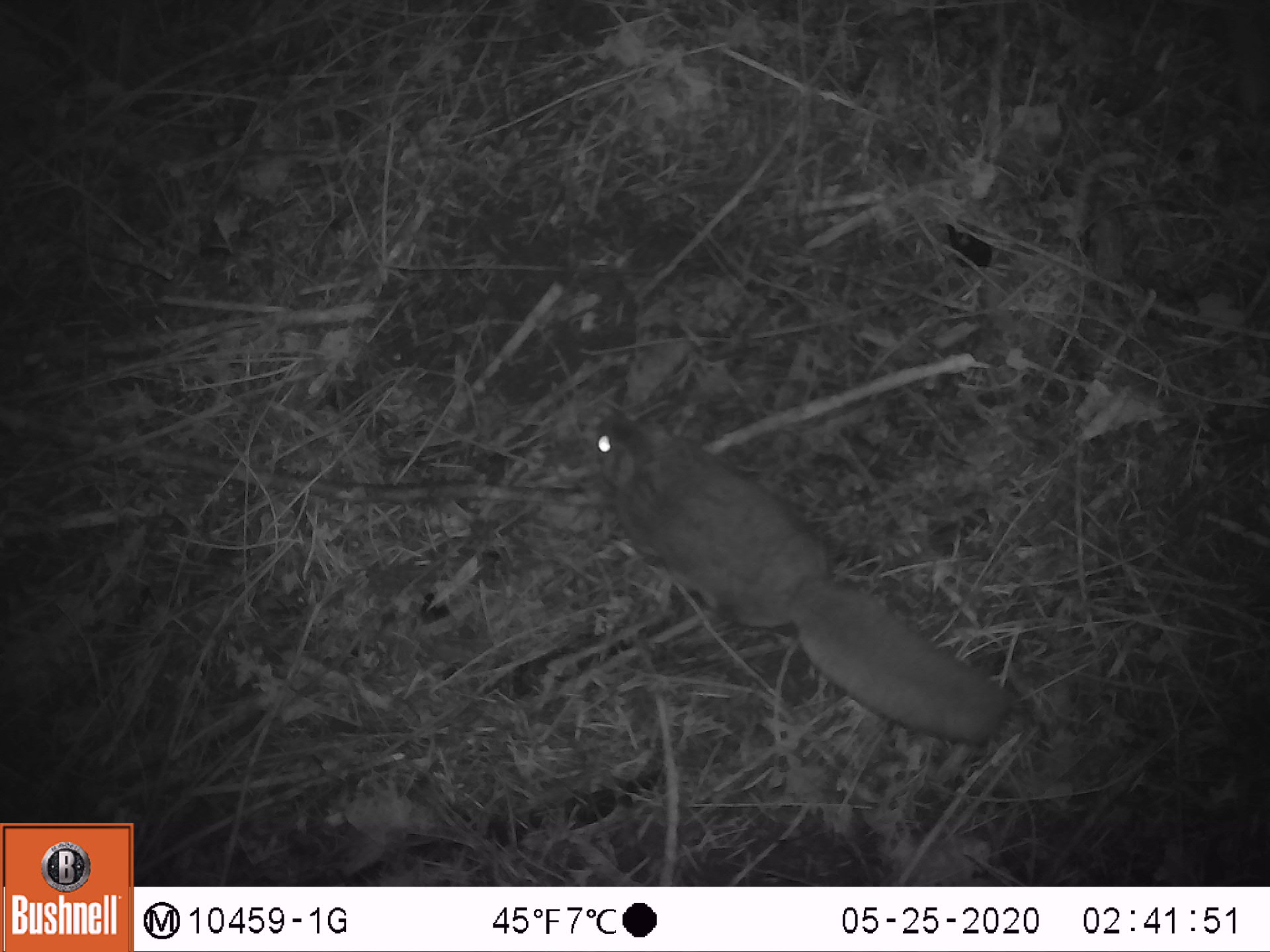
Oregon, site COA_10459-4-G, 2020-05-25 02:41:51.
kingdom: Animalia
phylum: Chordata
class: Mammalia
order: Rodentia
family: Sciuridae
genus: Glaucomys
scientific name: Glaucomys oregonensis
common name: humboldt's flying squirrel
Humboldt's flying squirrel (Glaucomys oregonensis).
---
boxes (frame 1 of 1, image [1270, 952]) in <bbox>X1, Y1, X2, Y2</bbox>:
humboldt's flying squirrel: <bbox>566, 388, 1024, 773</bbox>